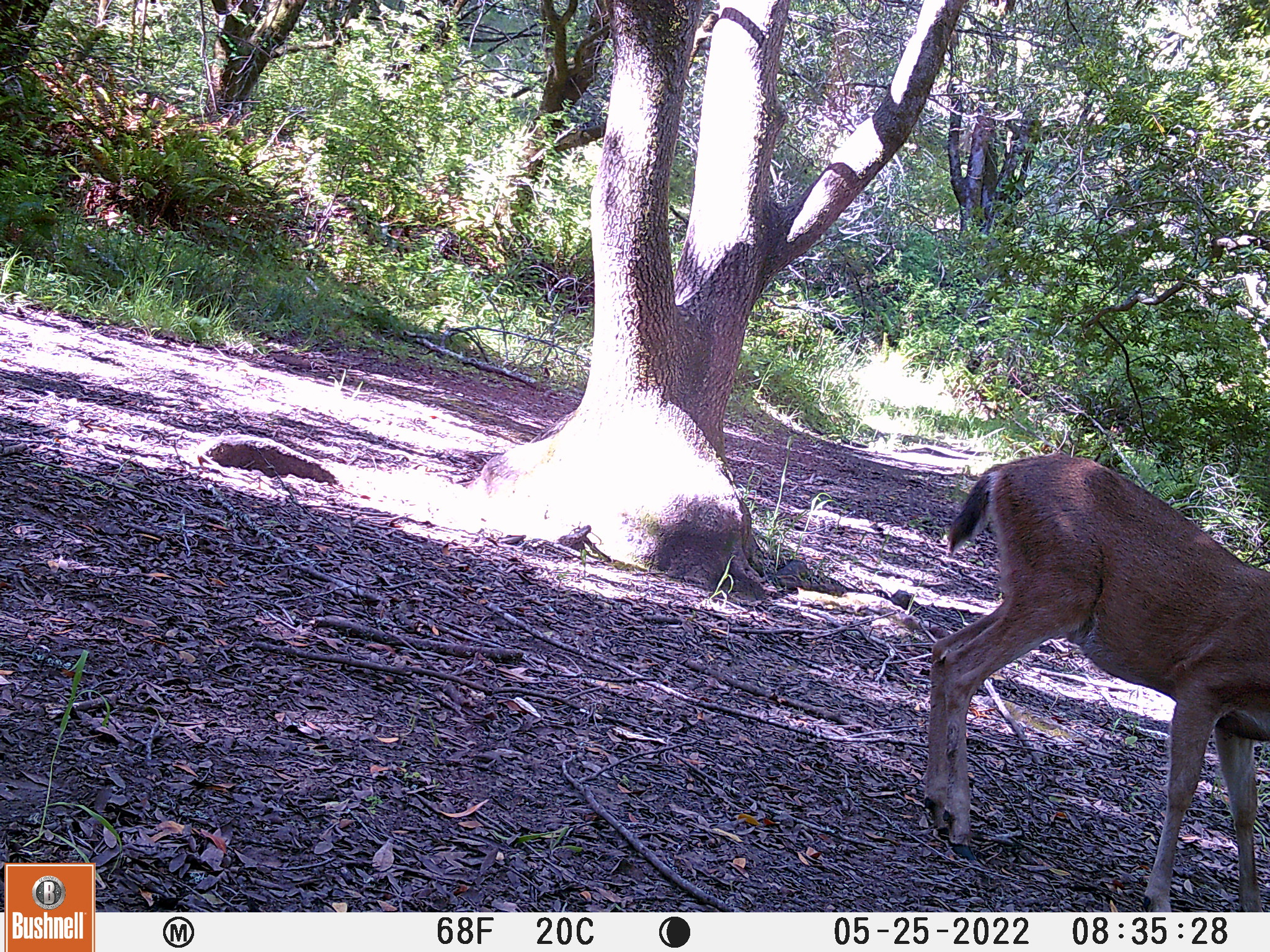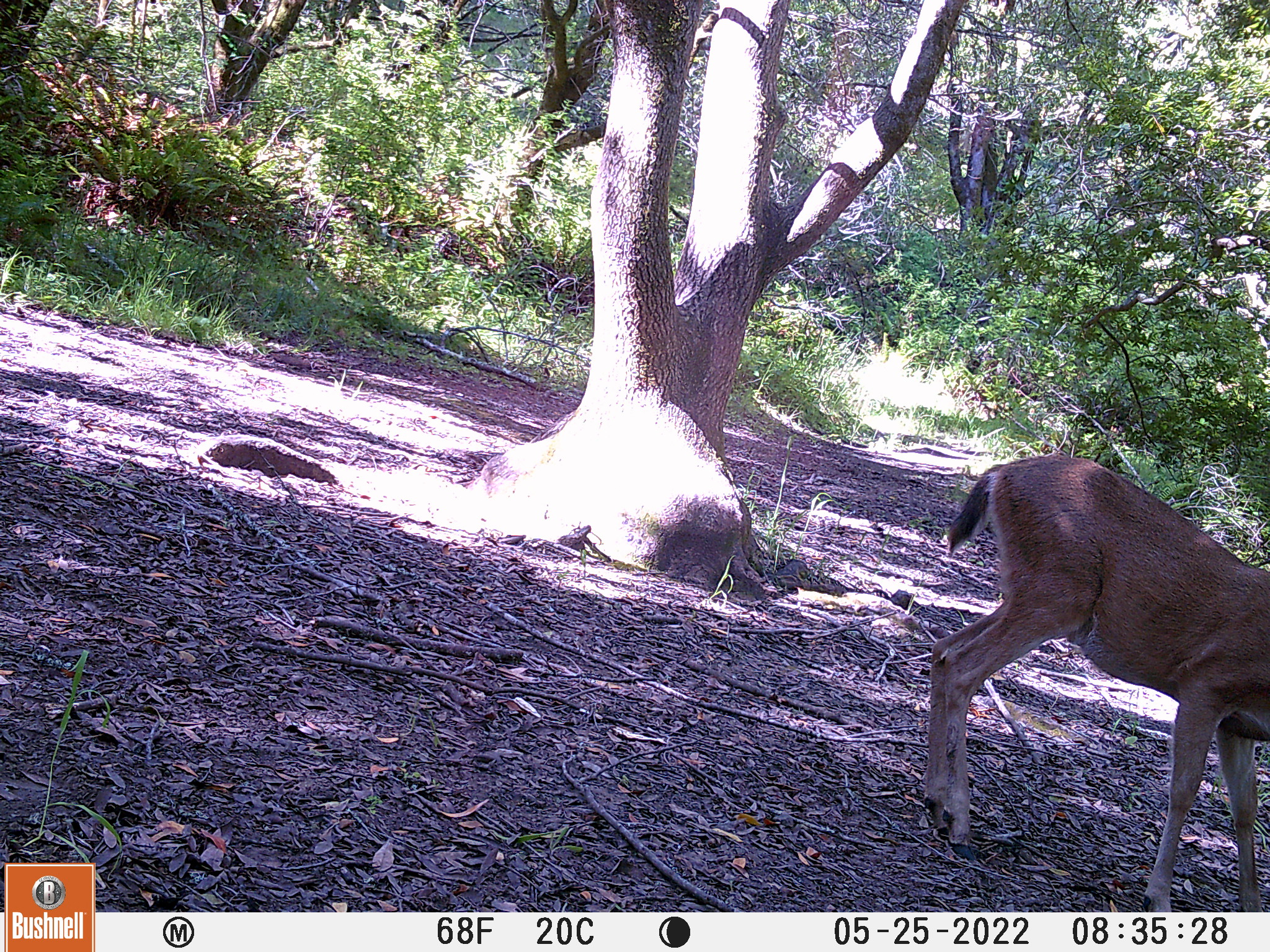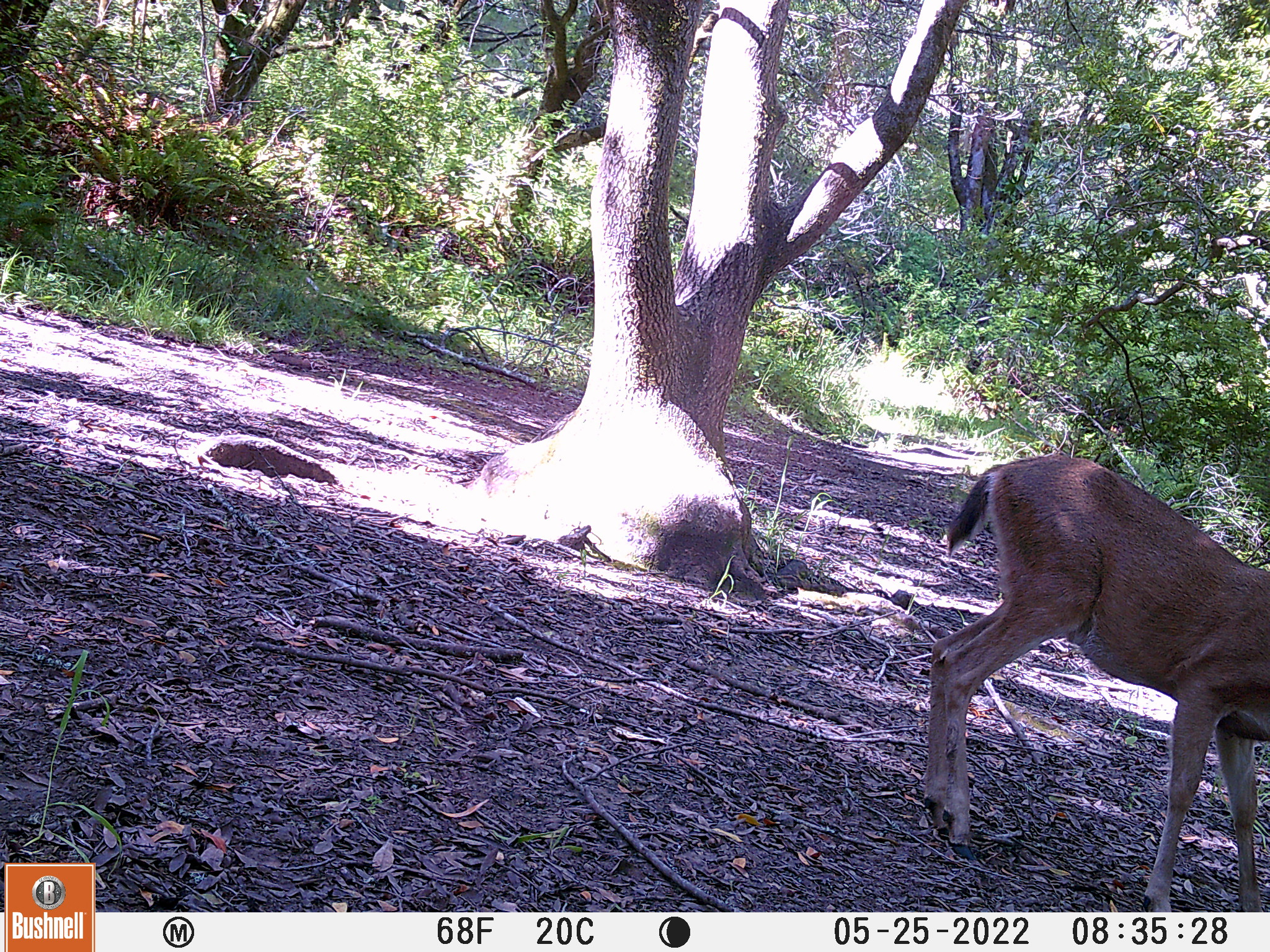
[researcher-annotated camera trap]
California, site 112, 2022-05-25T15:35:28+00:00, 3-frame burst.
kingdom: Animalia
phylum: Chordata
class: Mammalia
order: Artiodactyla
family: Cervidae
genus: Odocoileus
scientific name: Odocoileus hemionus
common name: mule deer